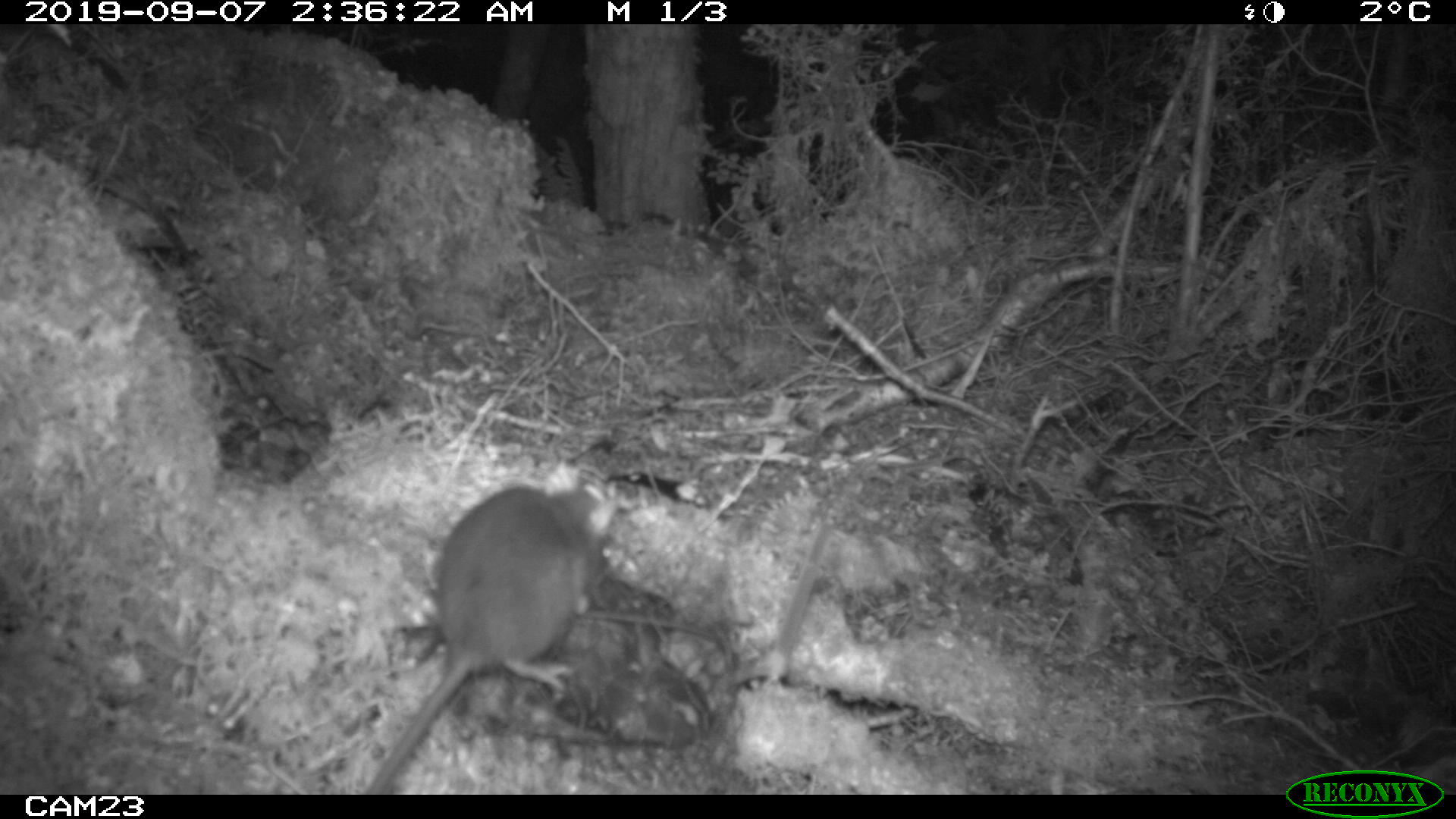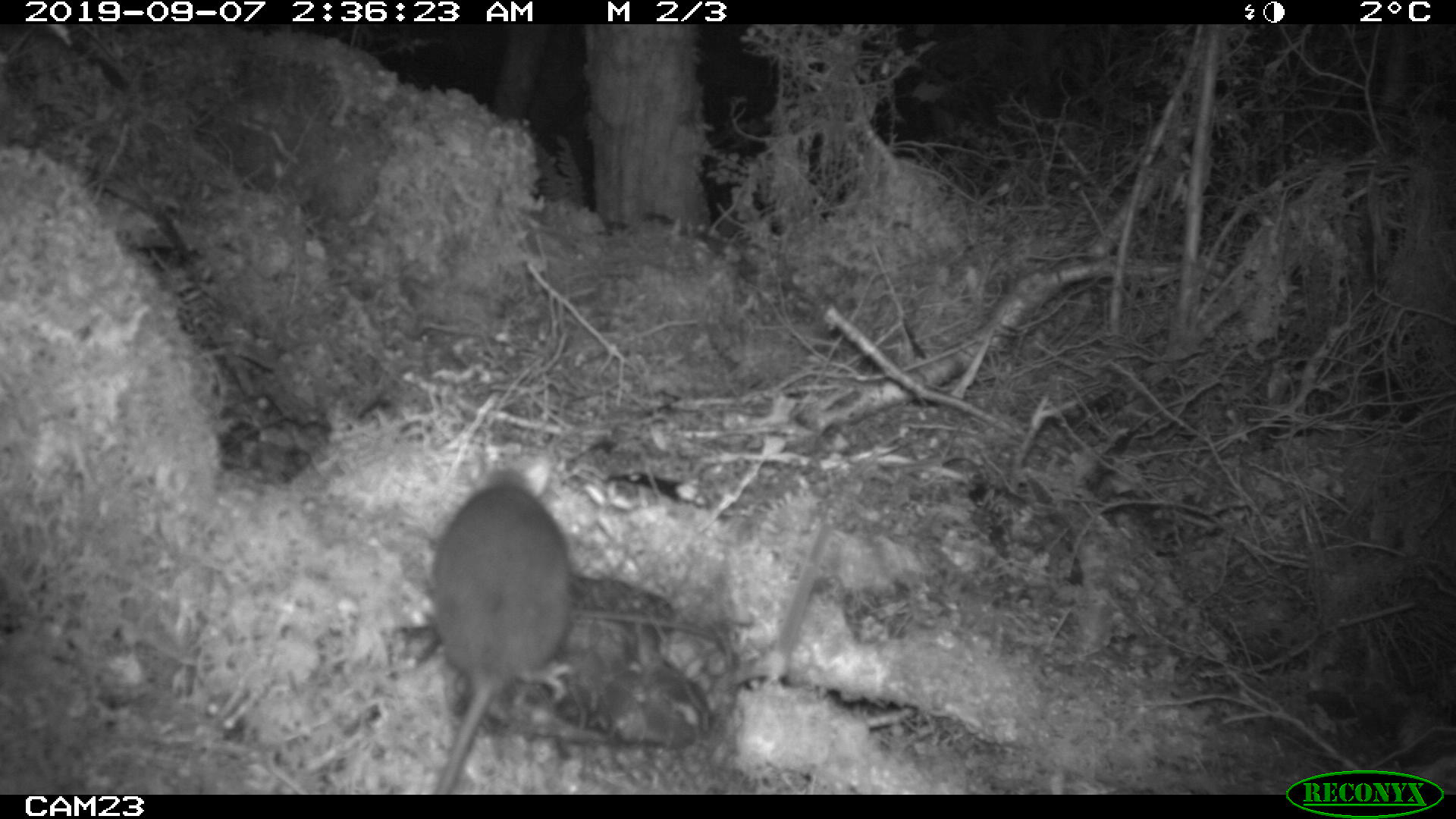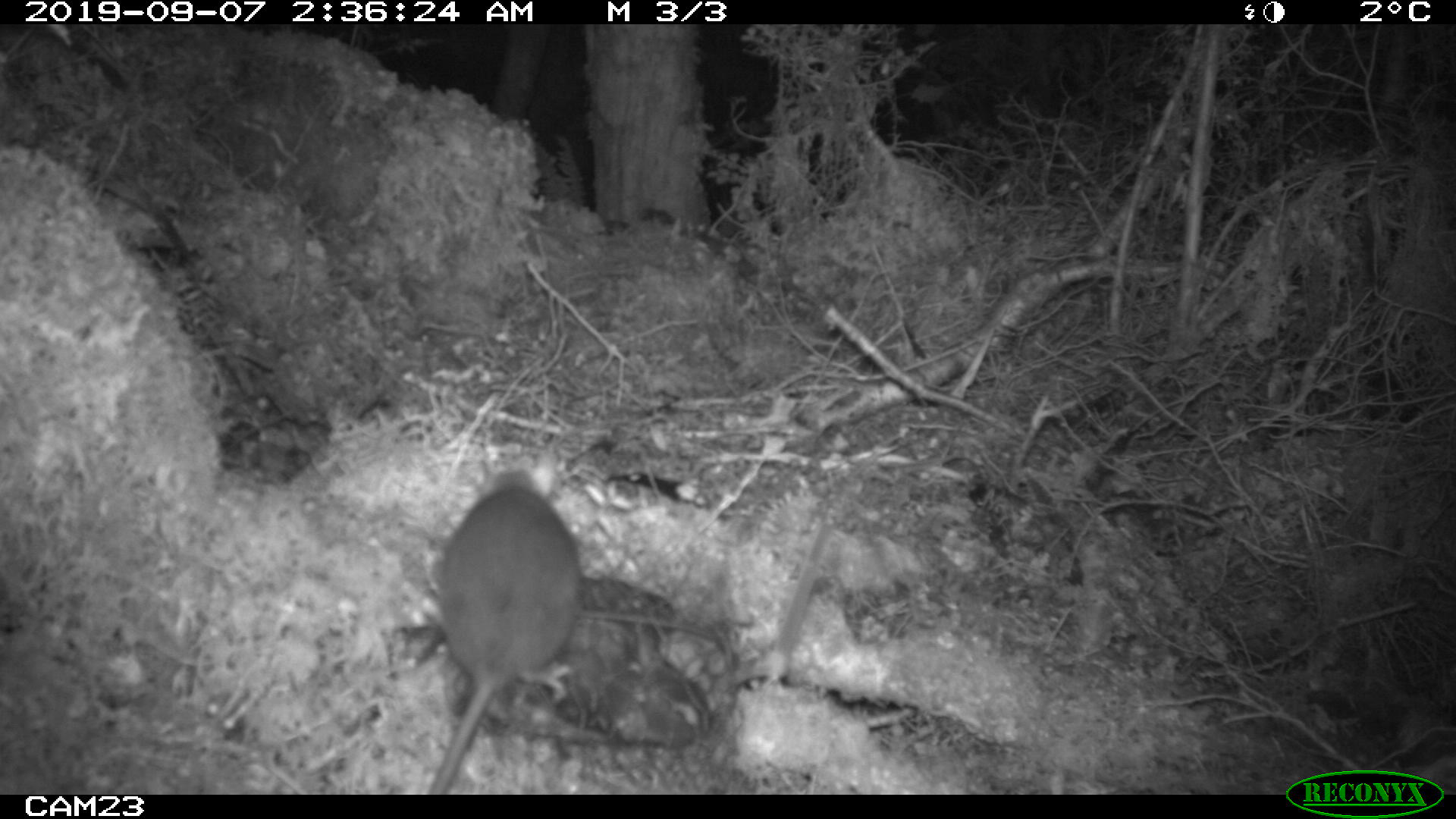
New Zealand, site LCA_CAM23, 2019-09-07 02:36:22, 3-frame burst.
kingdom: Animalia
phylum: Chordata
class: Mammalia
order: Rodentia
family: Muridae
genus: Rattus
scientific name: Rattus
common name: rat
Rat (Rattus).